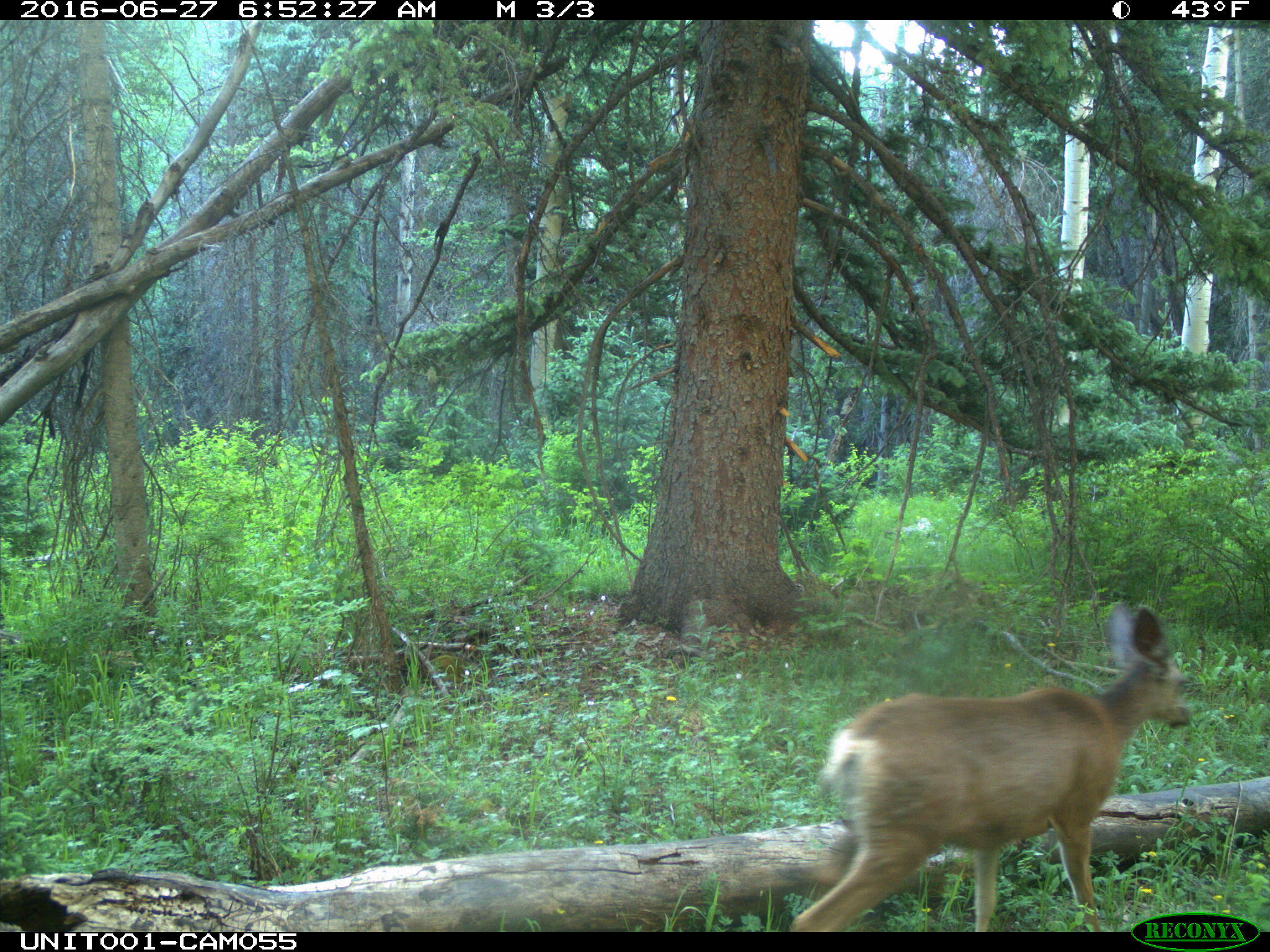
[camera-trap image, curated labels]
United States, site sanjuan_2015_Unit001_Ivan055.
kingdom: Animalia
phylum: Chordata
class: Mammalia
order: Artiodactyla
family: Cervidae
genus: Odocoileus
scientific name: Odocoileus hemionus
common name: mule deer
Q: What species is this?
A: Odocoileus hemionus (mule deer).